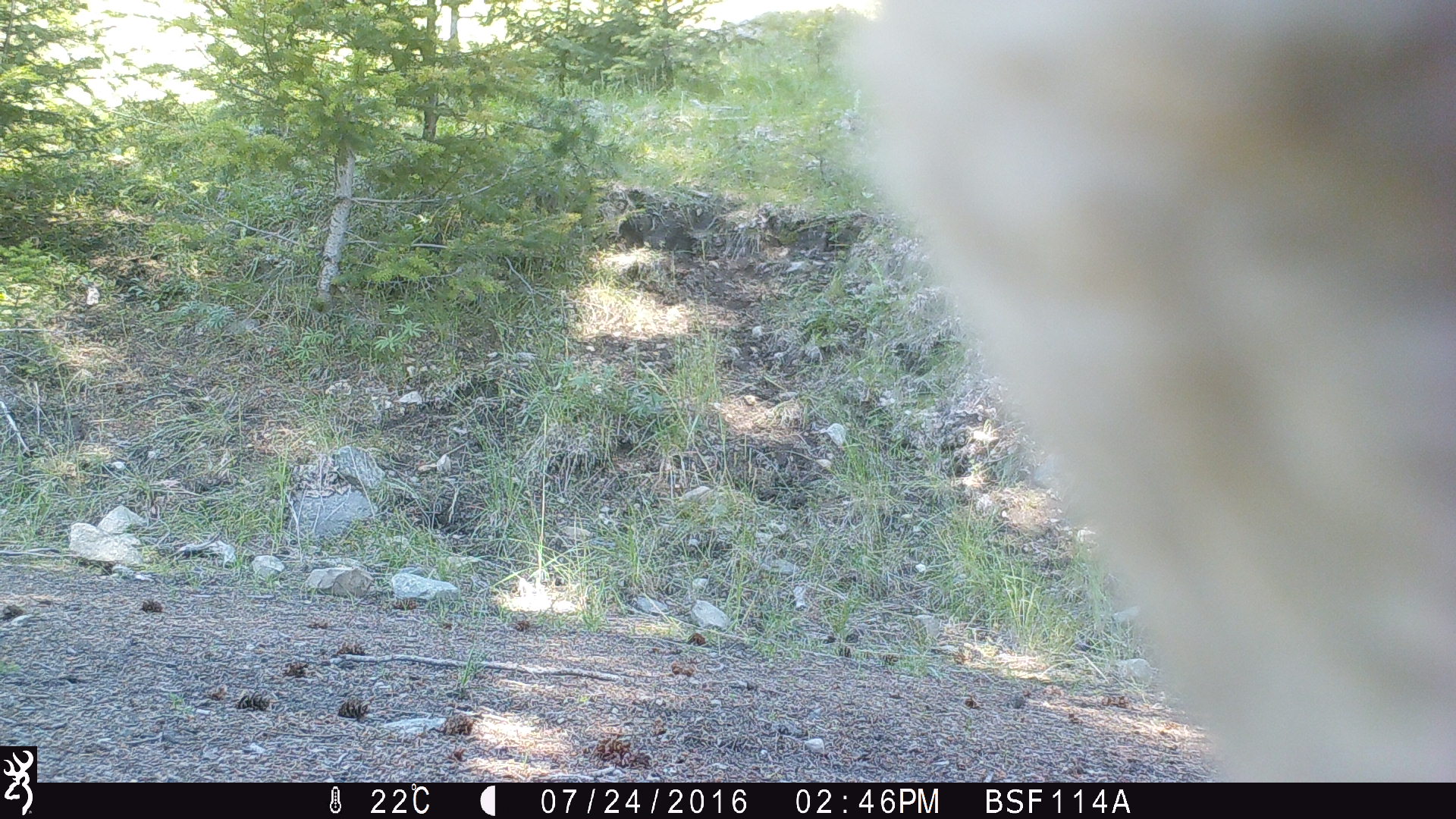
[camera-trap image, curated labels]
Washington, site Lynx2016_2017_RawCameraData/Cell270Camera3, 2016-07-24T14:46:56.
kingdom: Animalia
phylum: Chordata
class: Mammalia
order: Artiodactyla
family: Bovidae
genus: Bos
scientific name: Bos taurus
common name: domestic cattle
Domestic cattle (Bos taurus). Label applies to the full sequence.